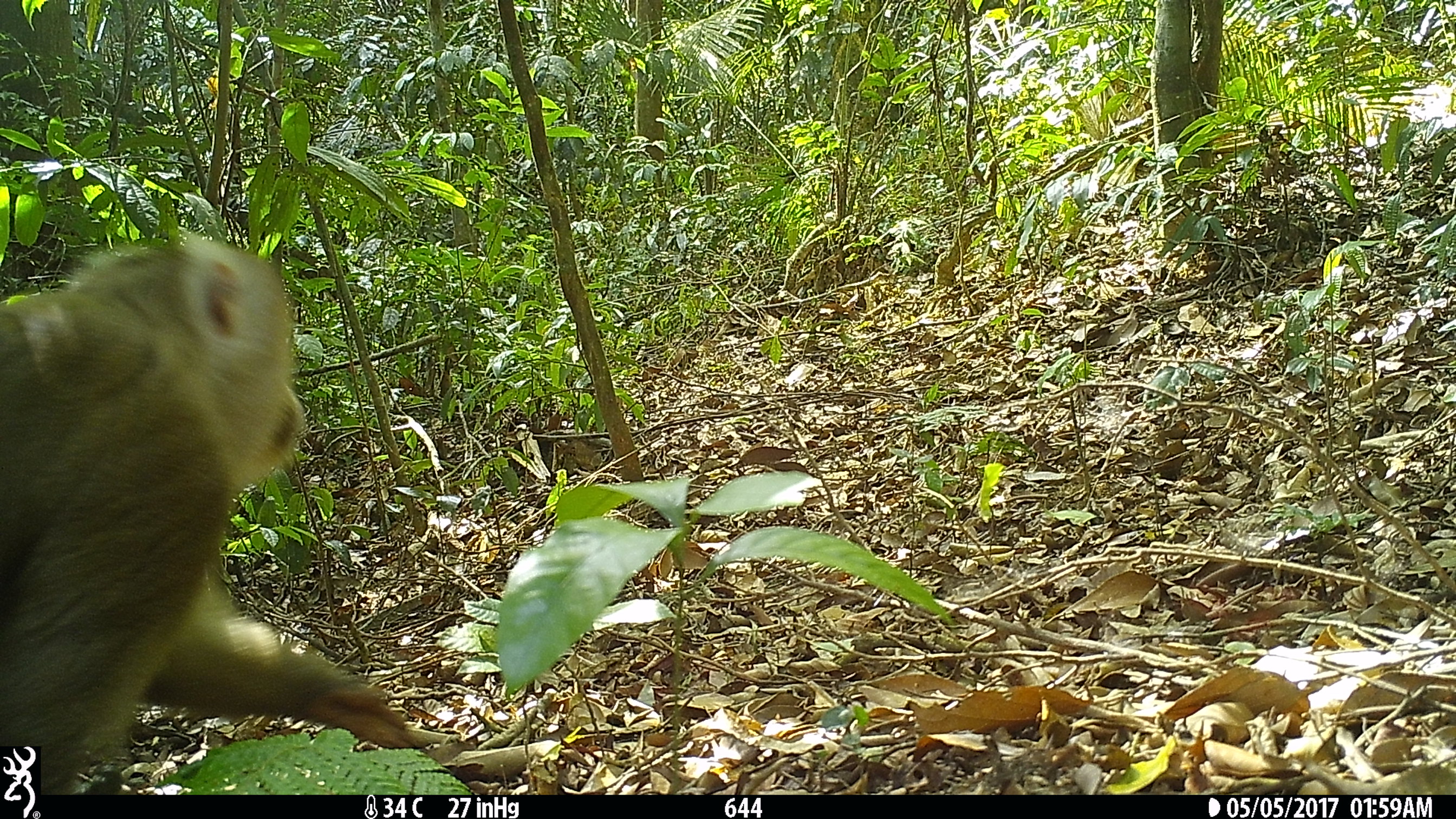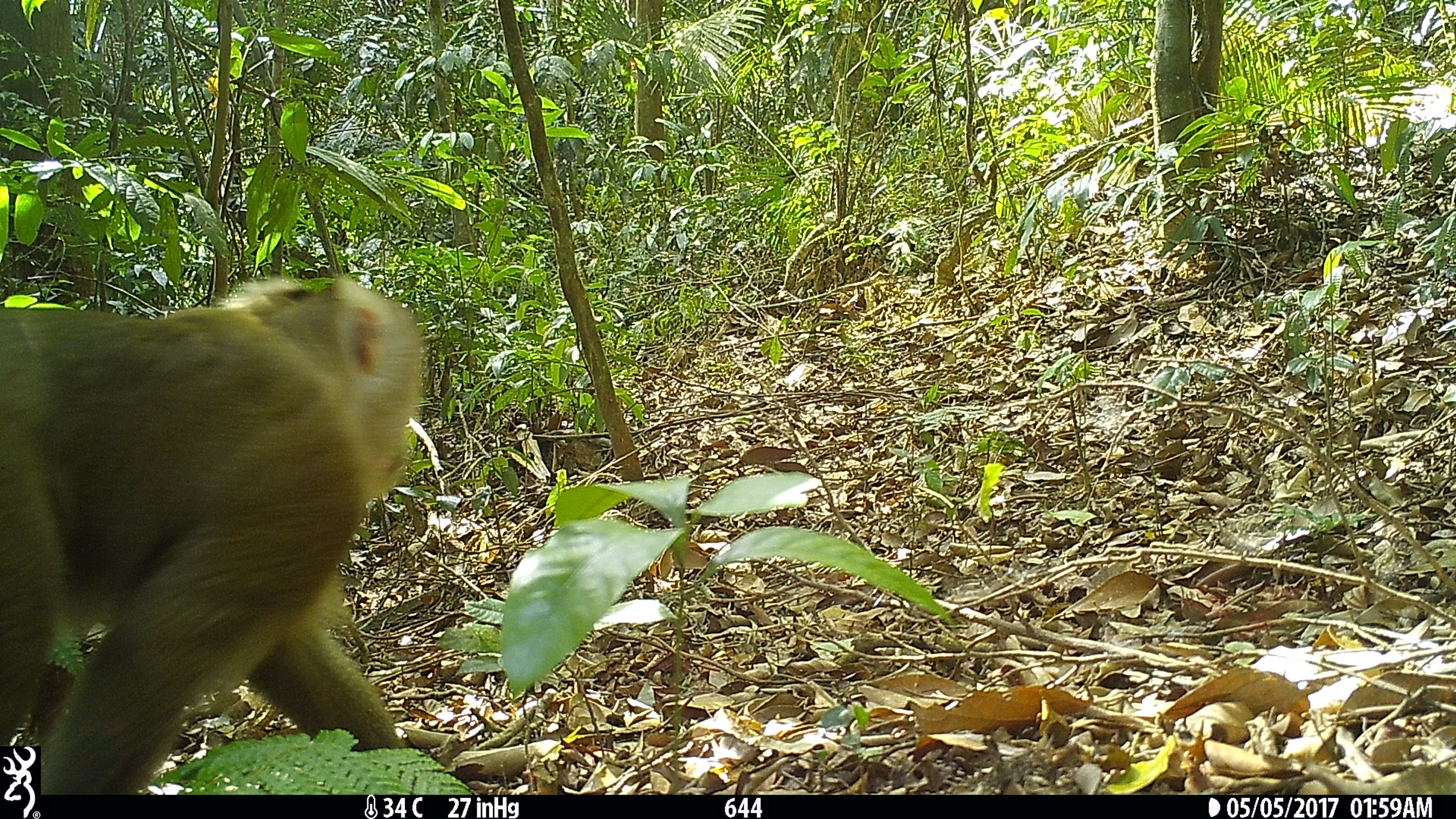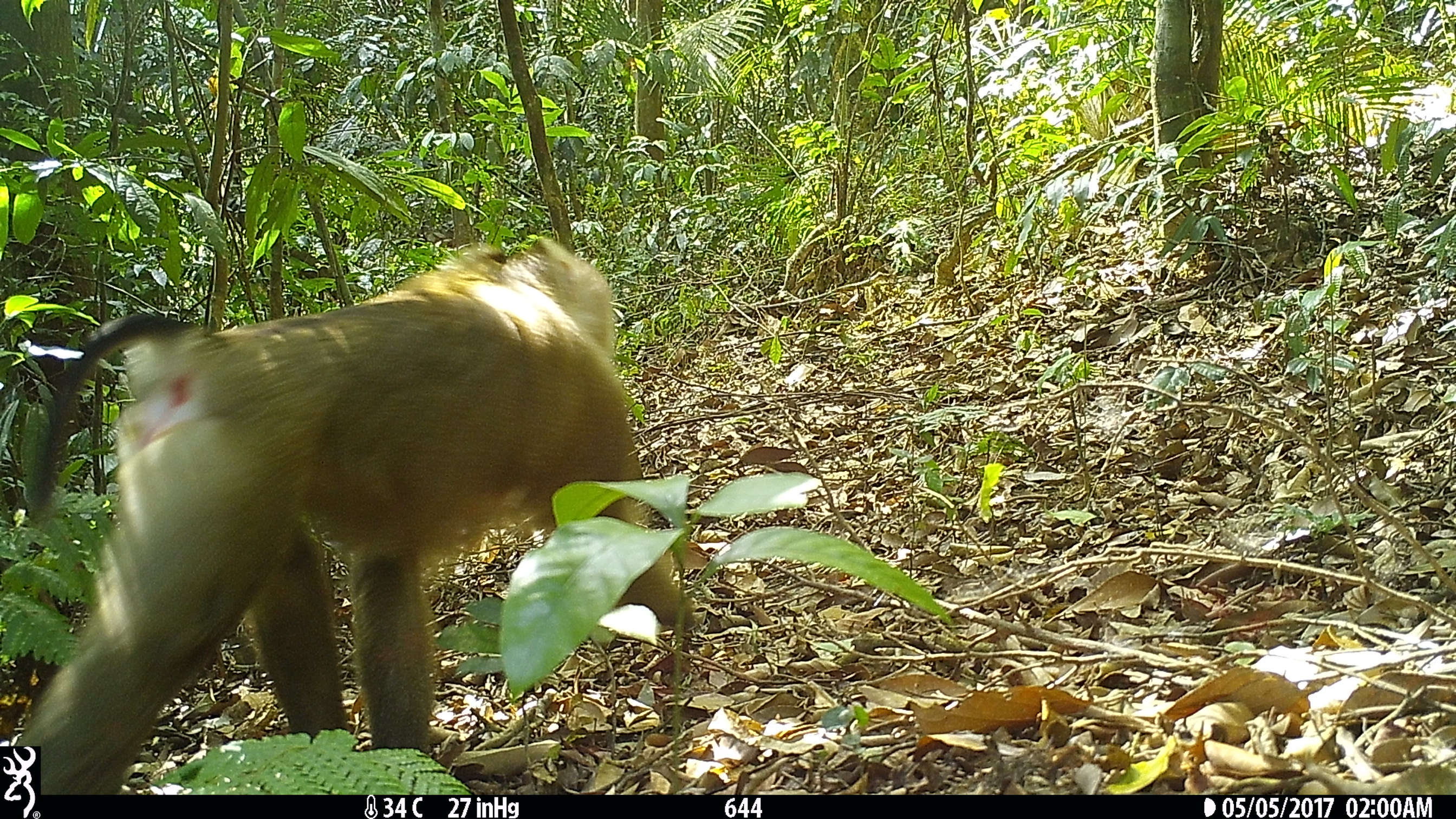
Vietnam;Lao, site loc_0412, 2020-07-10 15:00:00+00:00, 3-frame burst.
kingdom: Animalia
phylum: Chordata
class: Mammalia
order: Primates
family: Cercopithecidae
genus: Macaca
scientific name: Macaca nemestrina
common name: pig-tailed macaque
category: pig tailed macaque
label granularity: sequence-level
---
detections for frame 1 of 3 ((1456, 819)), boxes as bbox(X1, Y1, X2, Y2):
pig tailed macaque: bbox(0, 234, 415, 792)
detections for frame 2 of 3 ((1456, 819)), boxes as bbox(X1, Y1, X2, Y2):
pig tailed macaque: bbox(0, 276, 418, 791)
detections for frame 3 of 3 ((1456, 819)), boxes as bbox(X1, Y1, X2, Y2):
pig tailed macaque: bbox(16, 238, 692, 793)